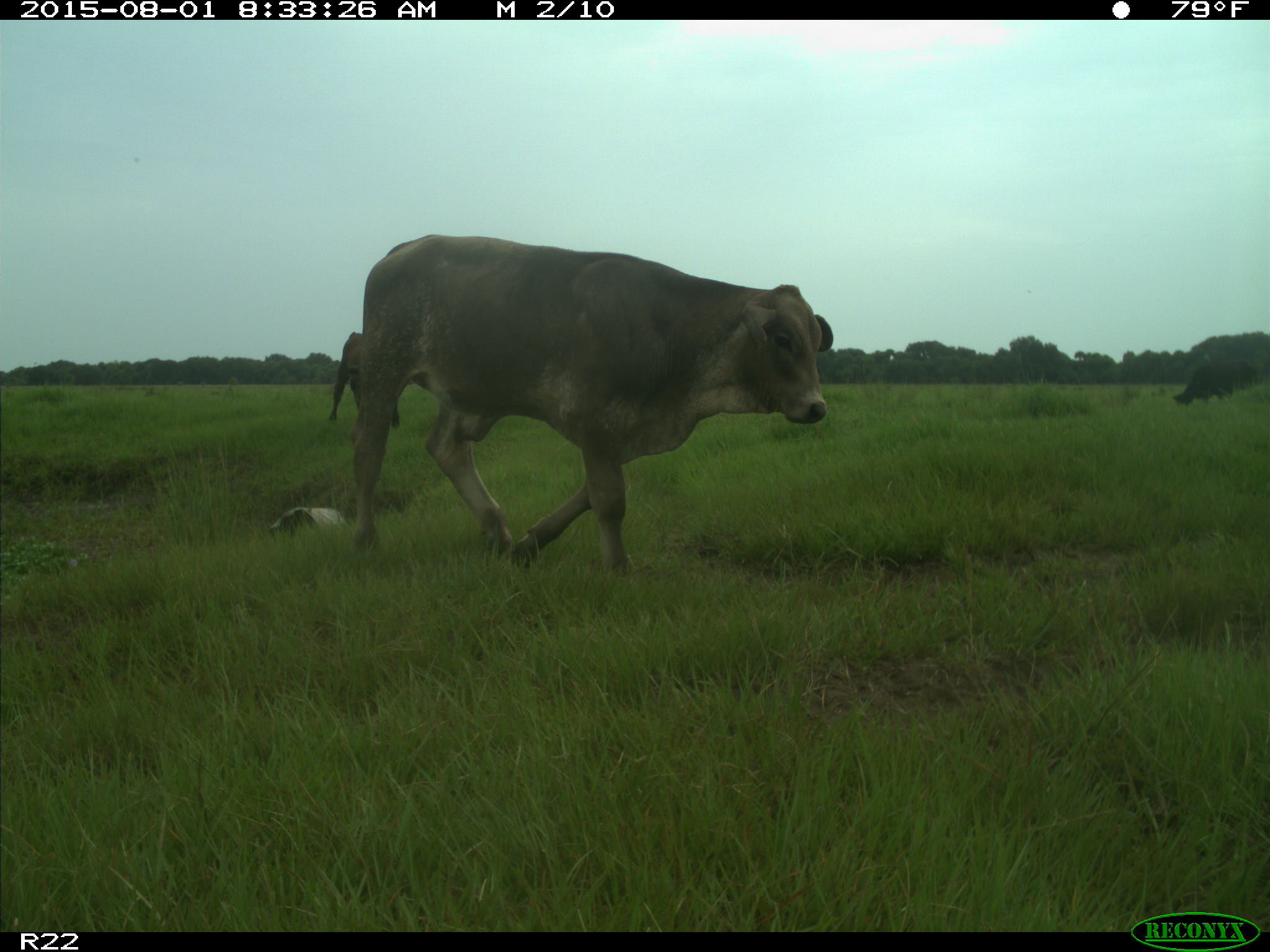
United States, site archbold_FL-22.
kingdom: Animalia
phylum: Chordata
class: Mammalia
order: Artiodactyla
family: Bovidae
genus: Bos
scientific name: Bos taurus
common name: domestic cow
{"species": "Bos taurus (domestic cow)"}